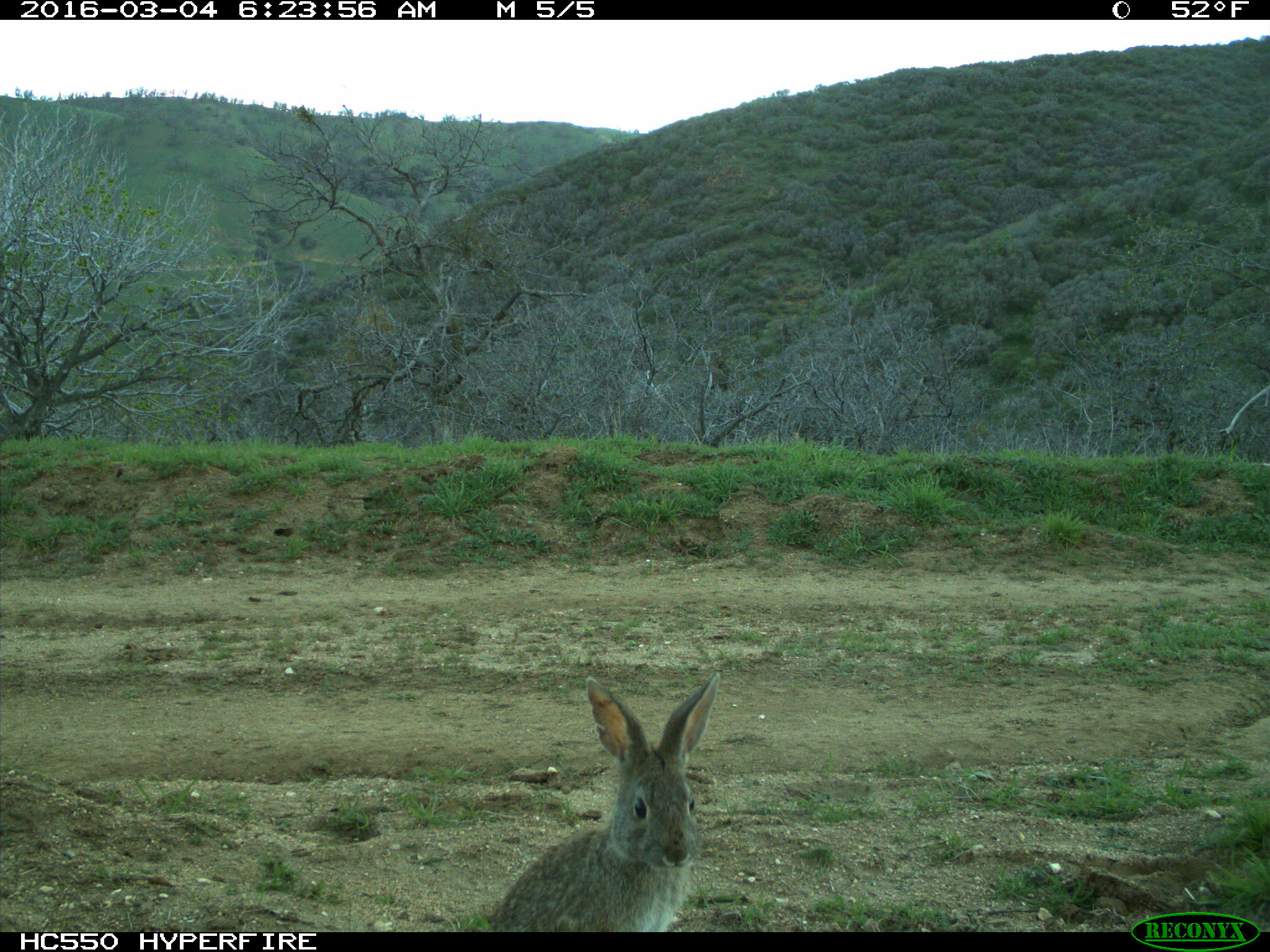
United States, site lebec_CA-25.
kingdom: Animalia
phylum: Chordata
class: Mammalia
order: Lagomorpha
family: Leporidae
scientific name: Leporidae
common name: rabbits and hares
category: unidentified rabbit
Unidentified rabbit (rabbits and hares) (Leporidae).